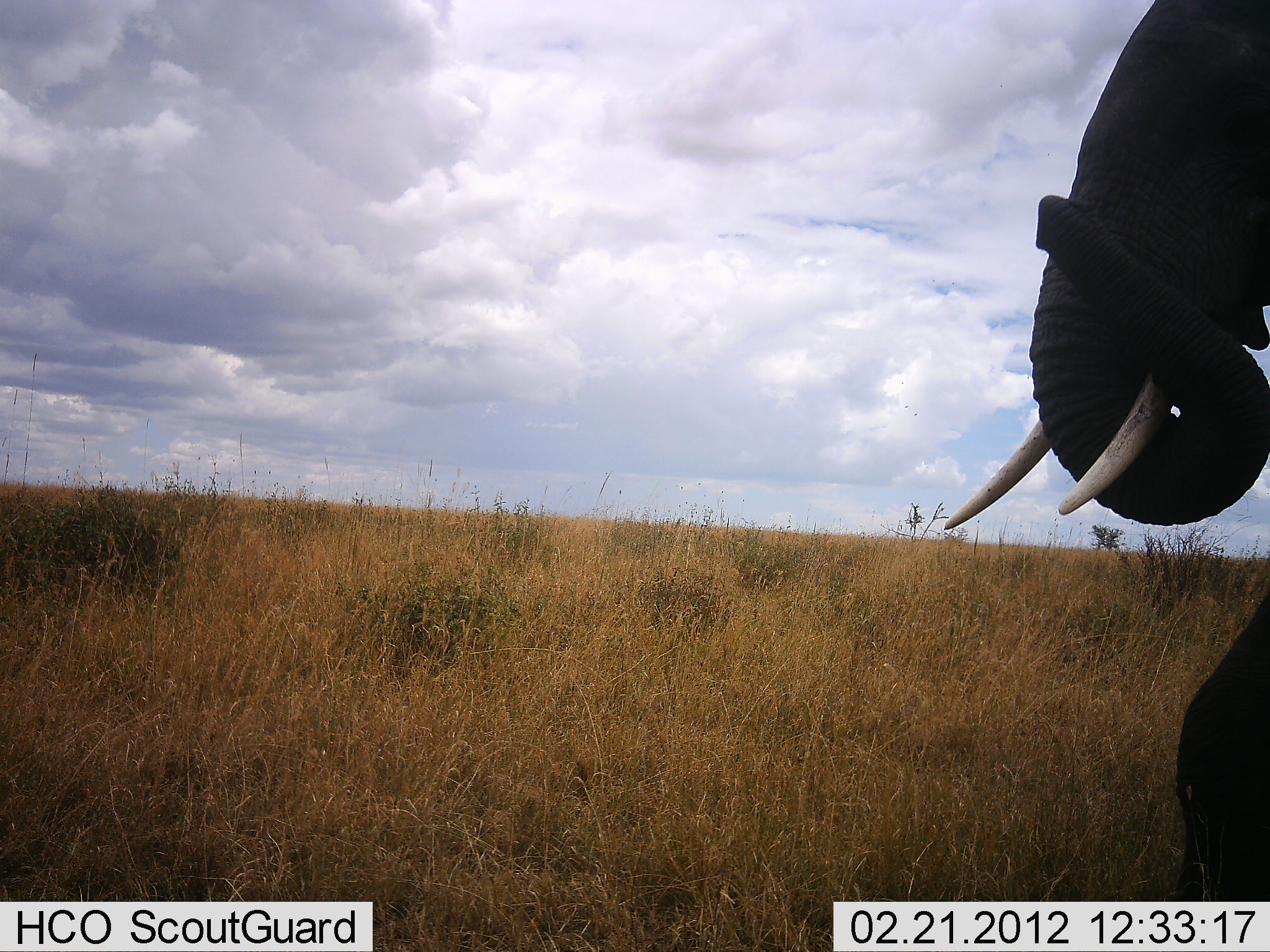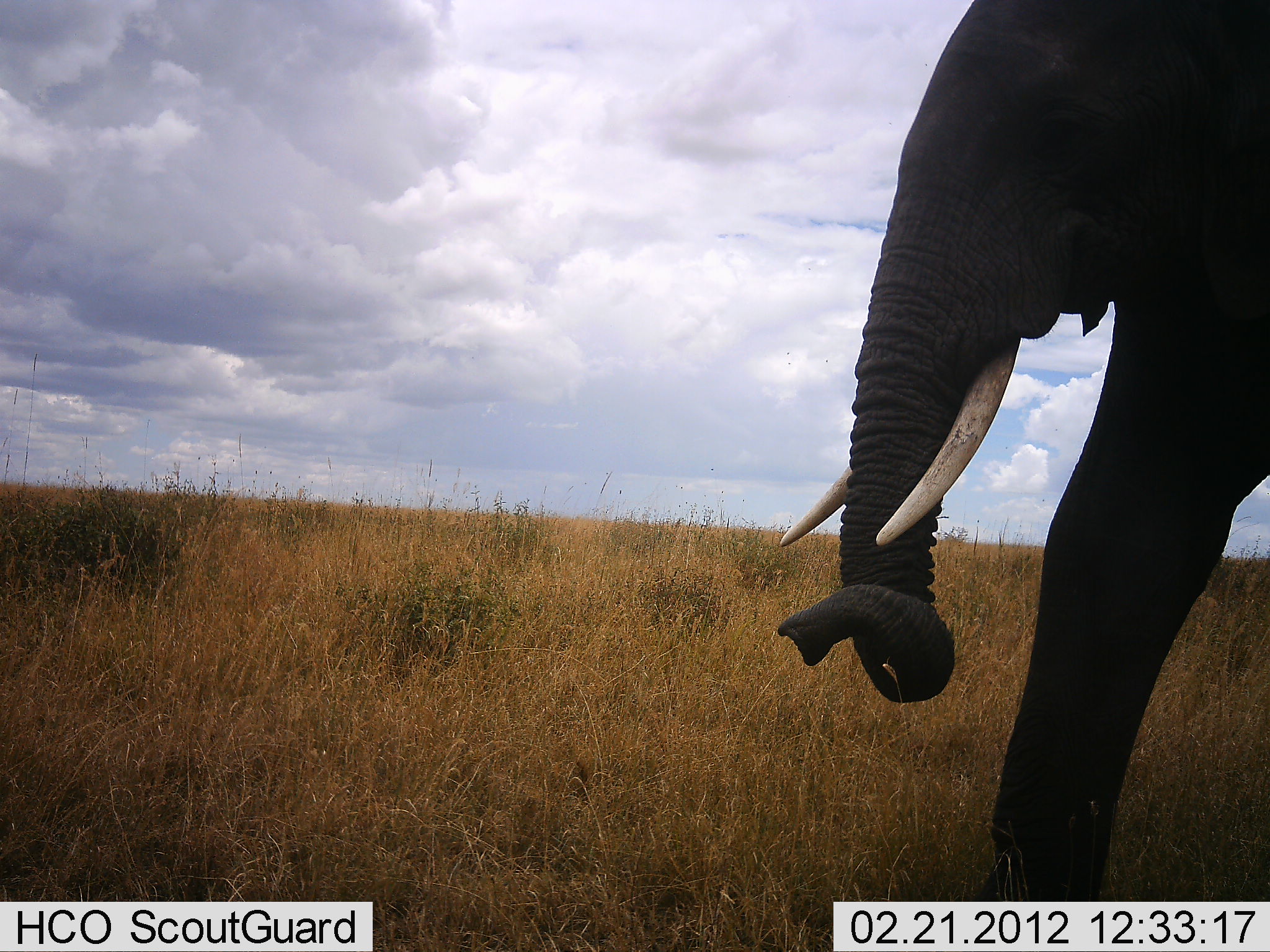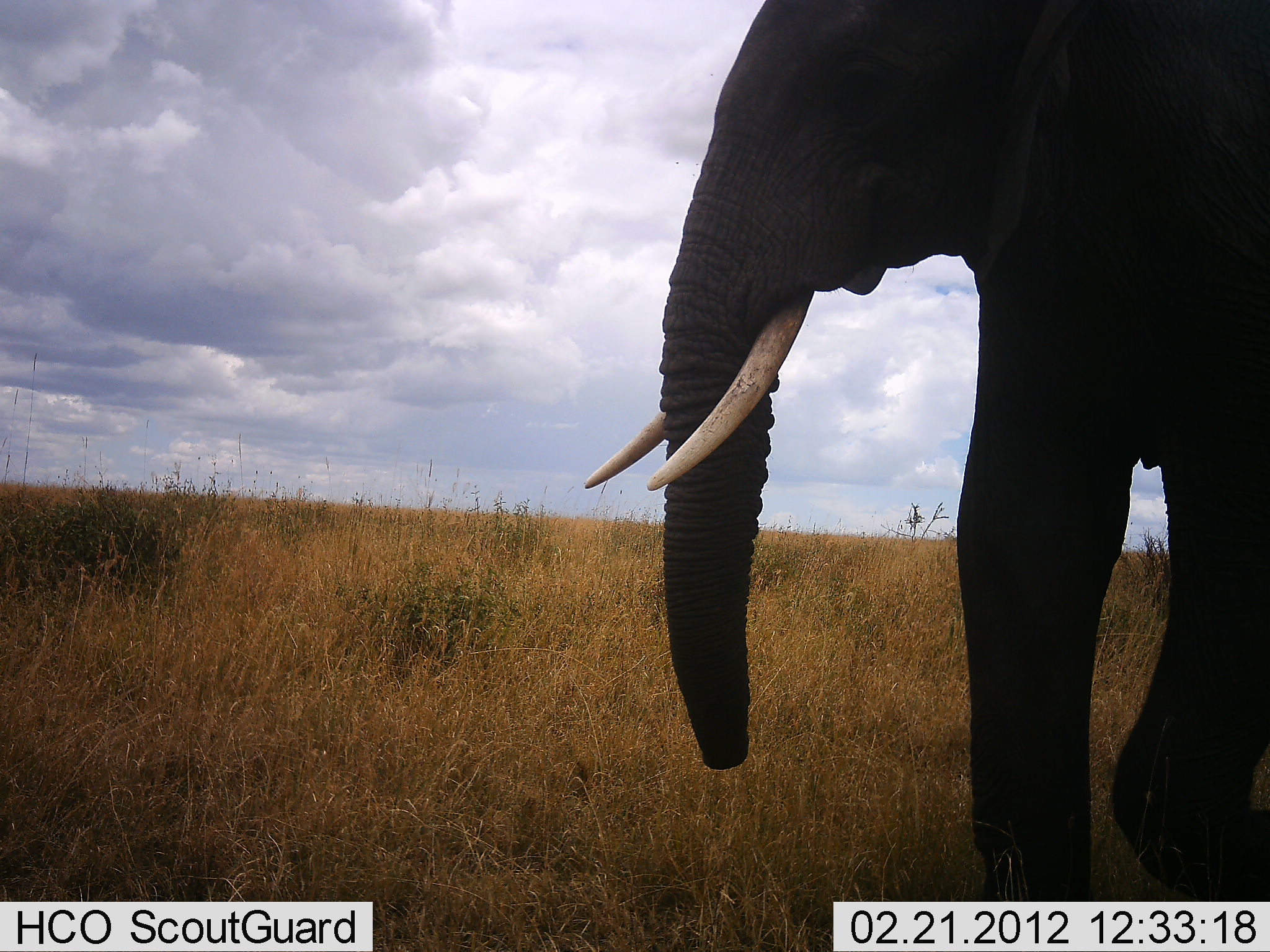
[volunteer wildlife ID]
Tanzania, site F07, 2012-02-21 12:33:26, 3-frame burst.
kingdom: Animalia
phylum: Chordata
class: Mammalia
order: Proboscidea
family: Elephantidae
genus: Loxodonta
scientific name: Loxodonta africana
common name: african bush elephant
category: elephant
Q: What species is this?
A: Elephant (african bush elephant) (Loxodonta africana).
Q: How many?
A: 1.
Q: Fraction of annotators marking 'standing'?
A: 0%.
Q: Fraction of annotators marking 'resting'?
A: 0%.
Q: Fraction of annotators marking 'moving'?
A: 95%.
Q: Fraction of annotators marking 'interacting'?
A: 0%.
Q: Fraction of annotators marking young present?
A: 0%.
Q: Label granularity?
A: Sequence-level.